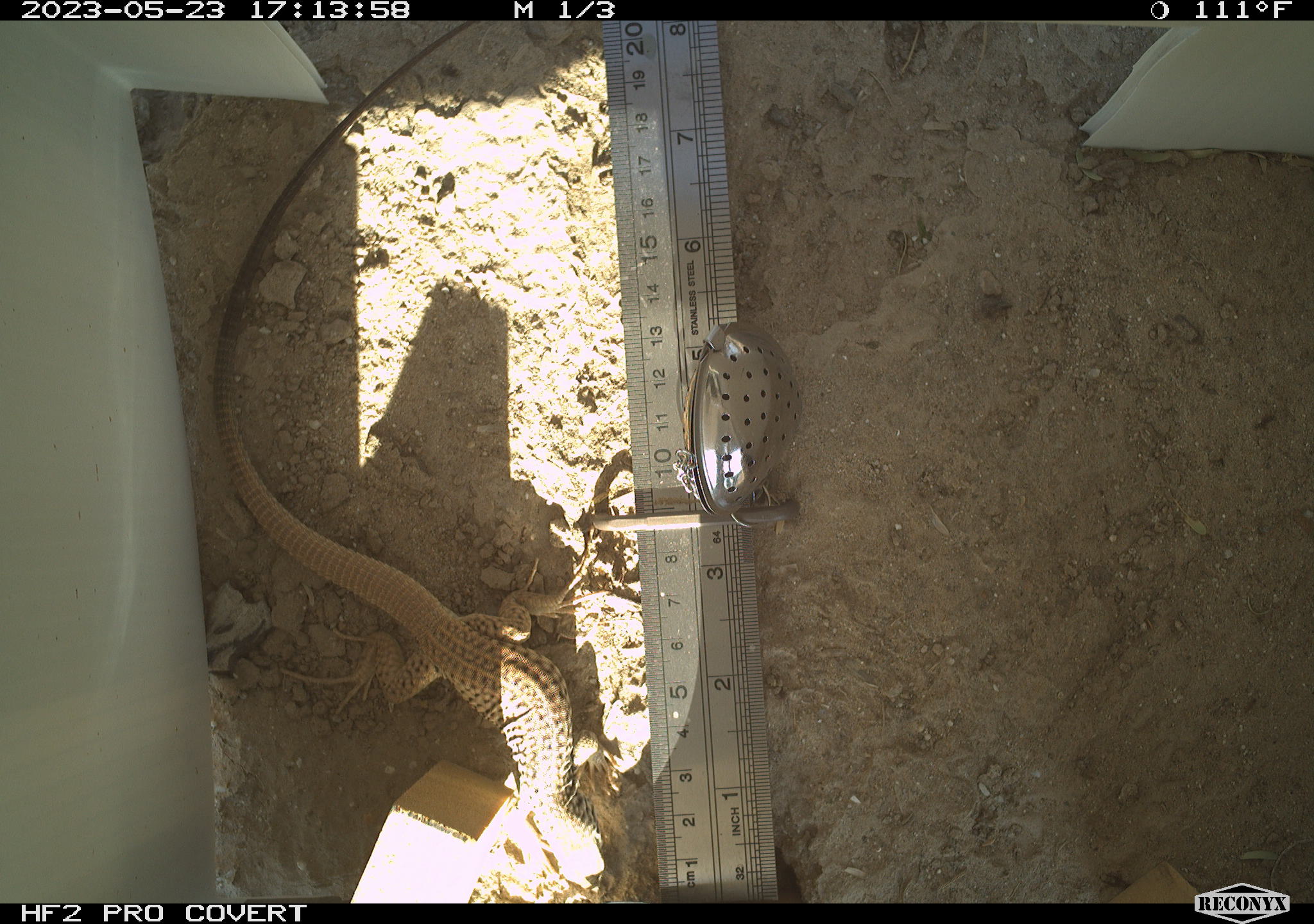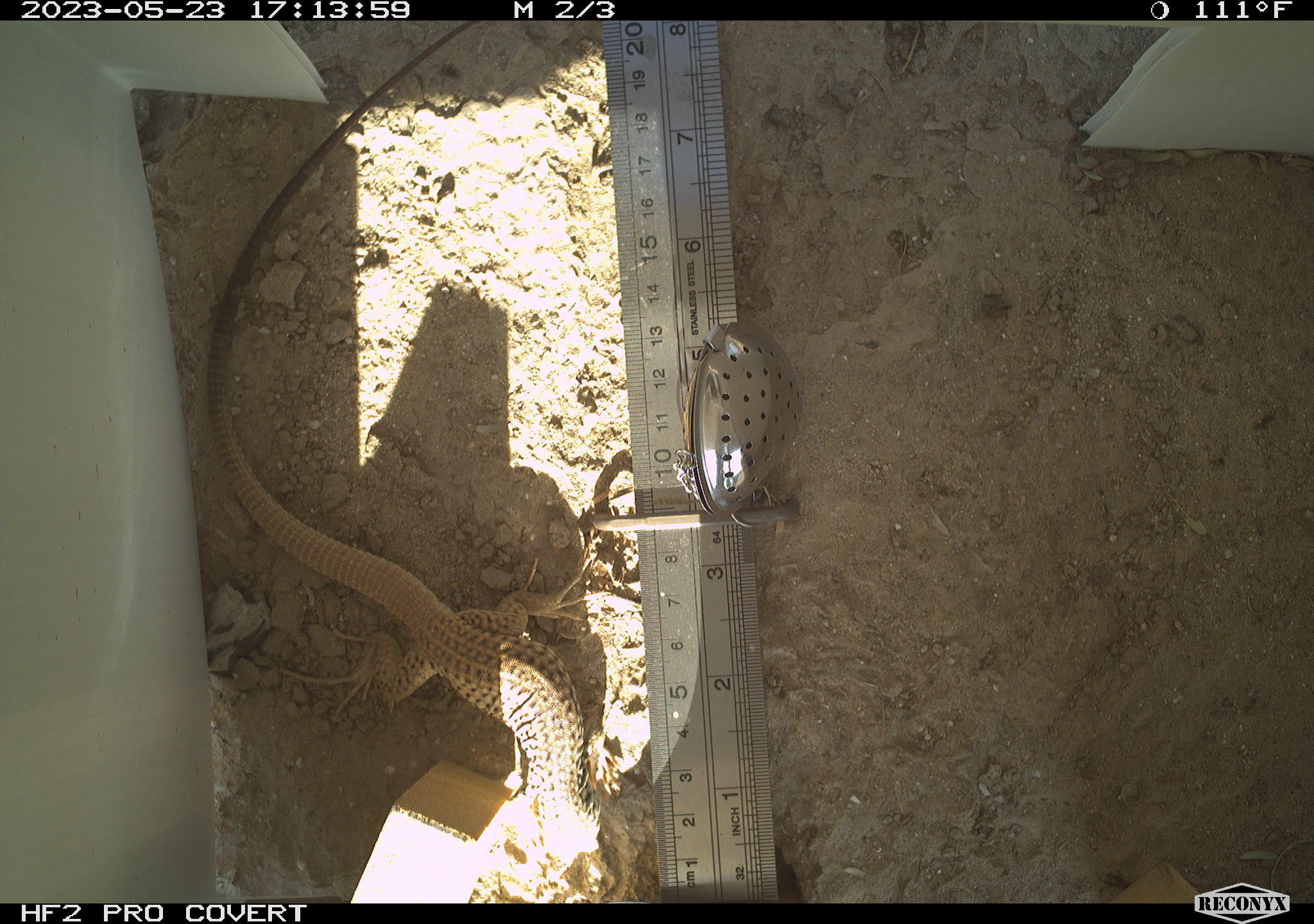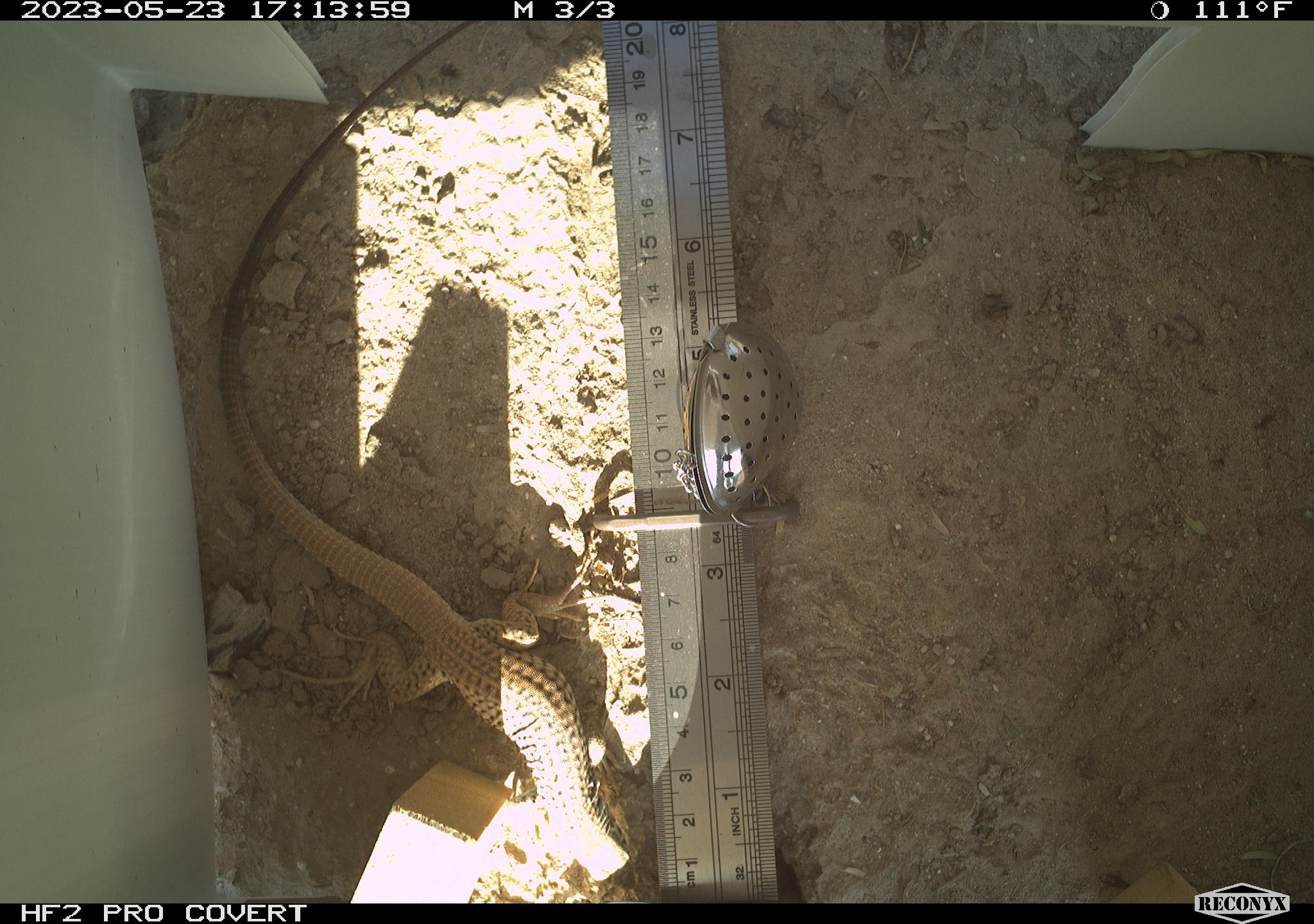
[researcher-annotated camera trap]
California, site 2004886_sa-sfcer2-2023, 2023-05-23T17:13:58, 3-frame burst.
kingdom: Animalia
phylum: Chordata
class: Reptilia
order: Squamata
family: Teiidae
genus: Aspidoscelis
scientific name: Aspidoscelis tigris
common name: western whiptail